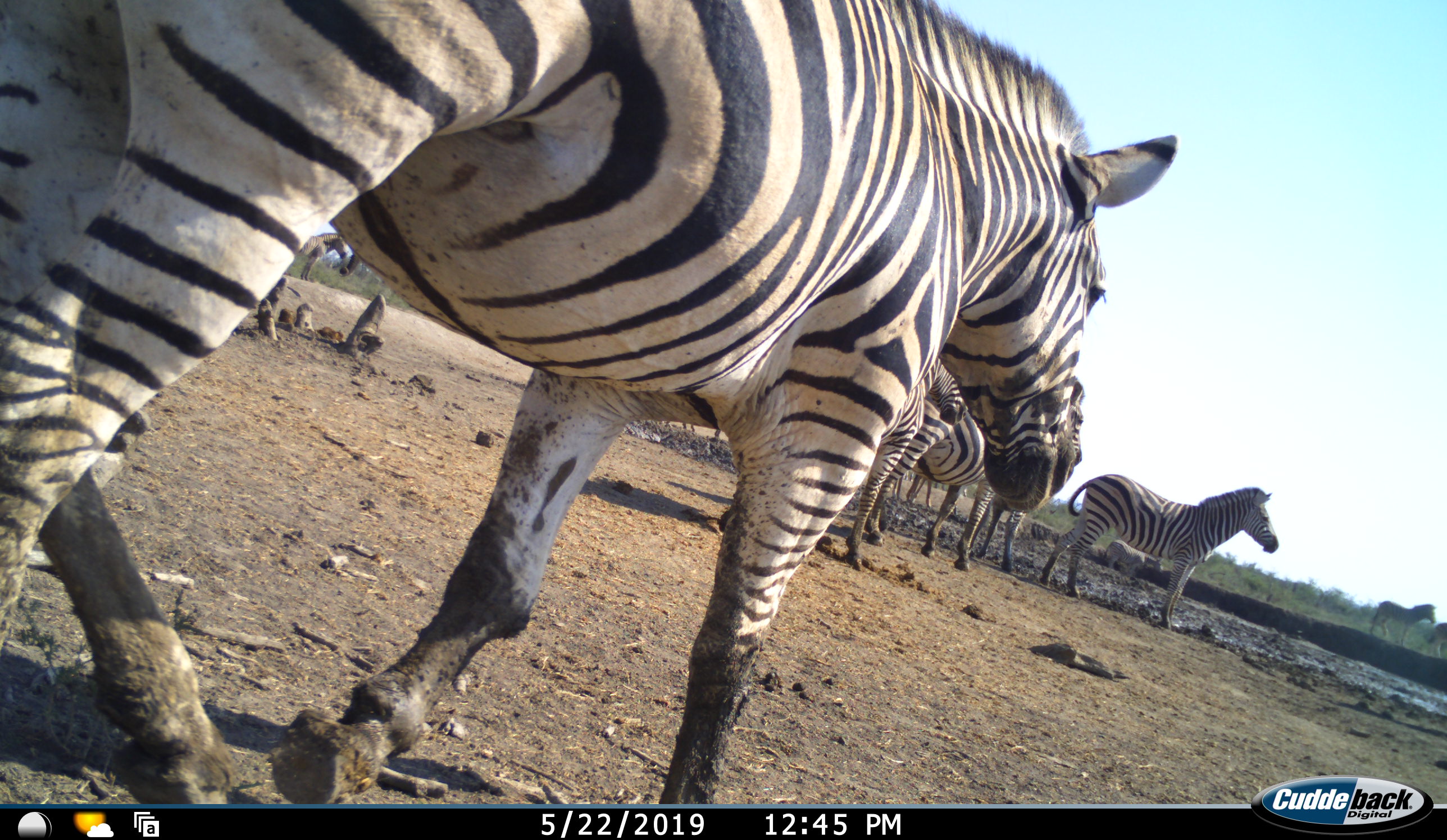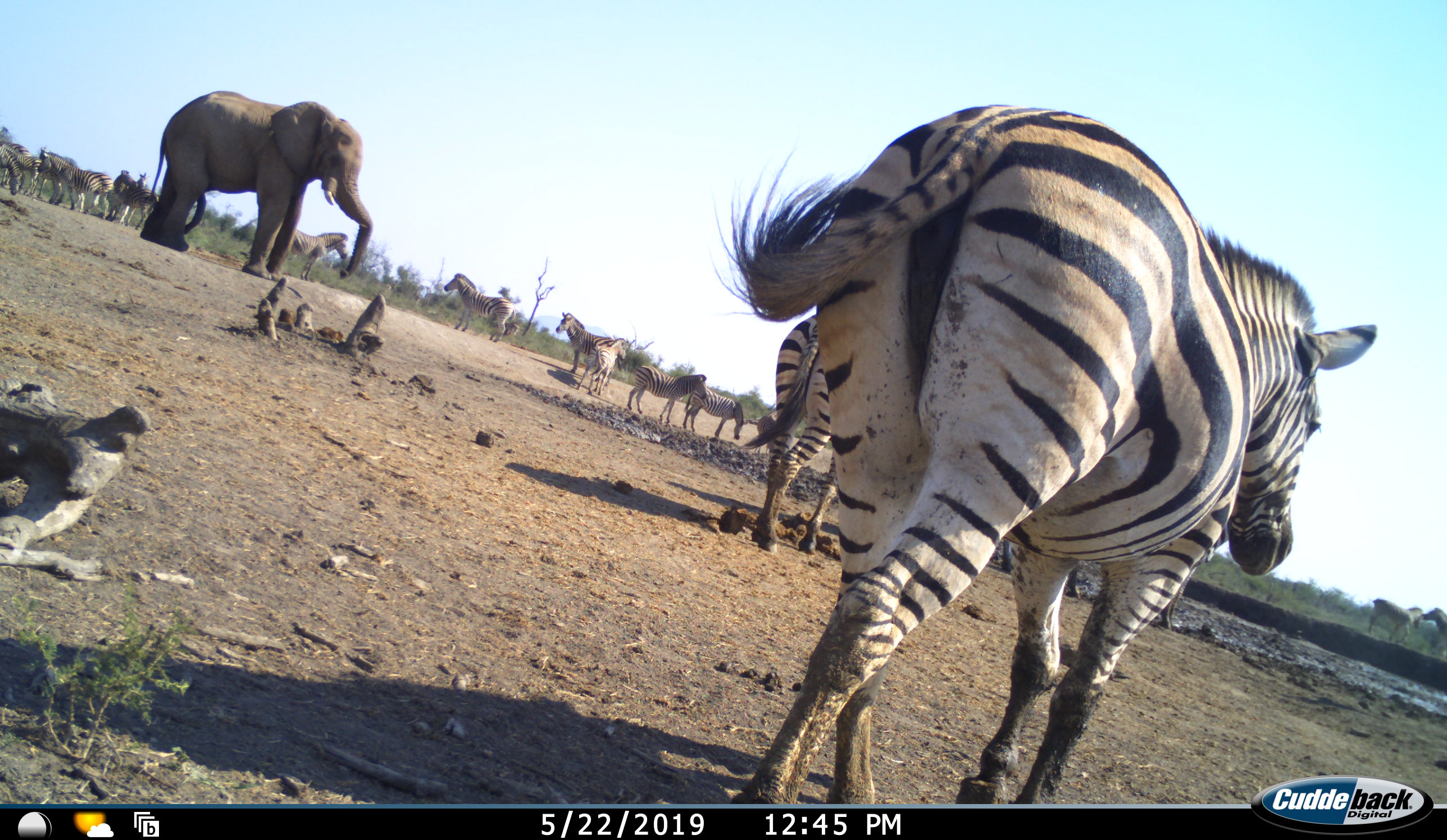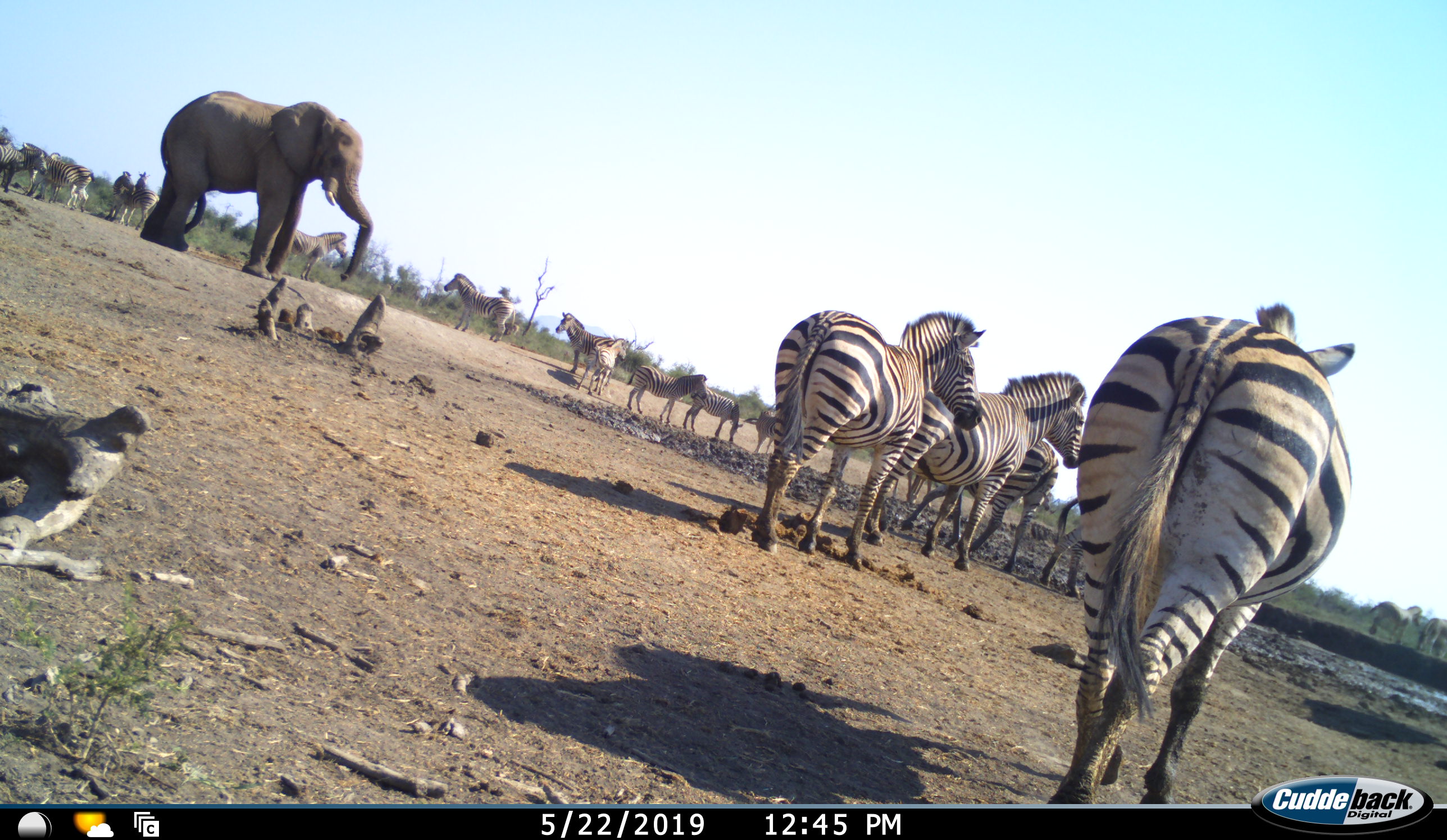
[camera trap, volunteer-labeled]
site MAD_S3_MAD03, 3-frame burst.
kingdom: Animalia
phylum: Chordata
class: Mammalia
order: Proboscidea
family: Elephantidae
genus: Loxodonta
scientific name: Loxodonta africana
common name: african bush elephant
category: elephant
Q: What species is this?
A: Elephant (african bush elephant) (Loxodonta africana).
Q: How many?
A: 1.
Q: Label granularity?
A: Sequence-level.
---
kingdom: Animalia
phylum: Chordata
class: Mammalia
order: Perissodactyla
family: Equidae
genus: Equus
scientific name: Equus quagga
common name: plains zebra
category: zebraplains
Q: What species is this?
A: Zebraplains (plains zebra) (Equus quagga).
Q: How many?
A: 11-50.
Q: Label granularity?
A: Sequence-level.